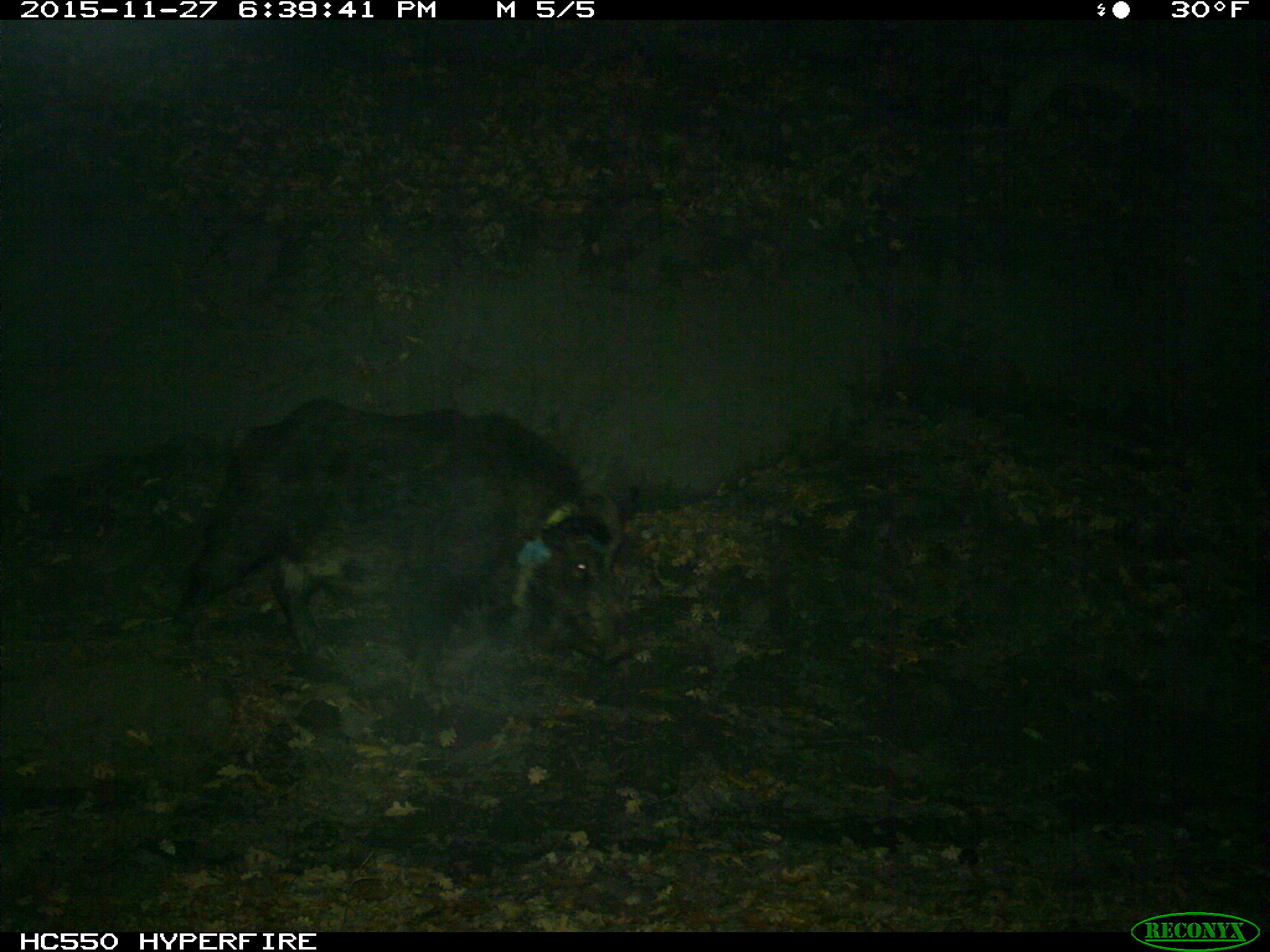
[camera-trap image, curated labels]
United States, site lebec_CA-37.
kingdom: Animalia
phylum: Chordata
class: Mammalia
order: Artiodactyla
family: Suidae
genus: Sus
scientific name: Sus scrofa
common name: wild boar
Sus scrofa (wild boar).